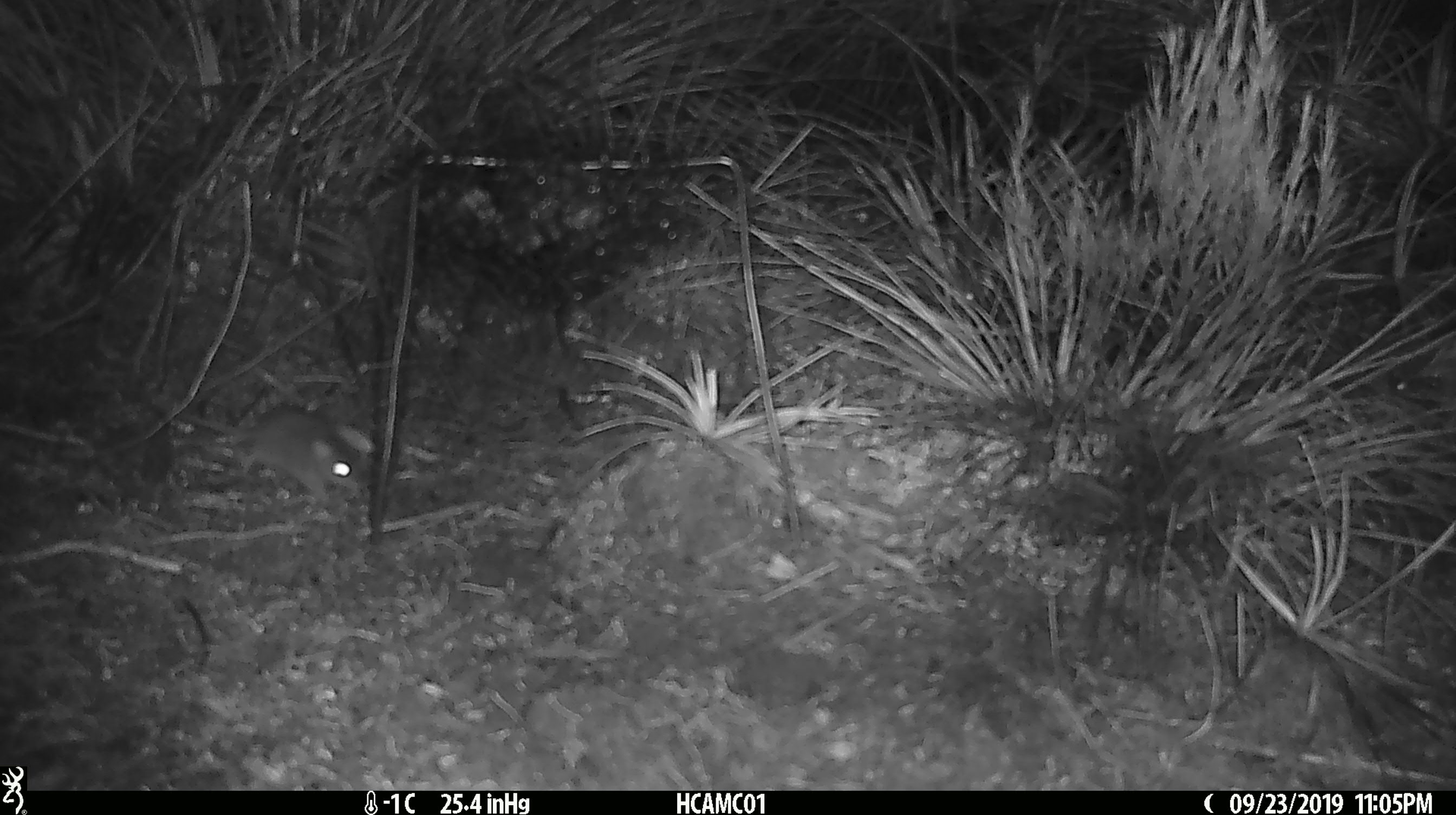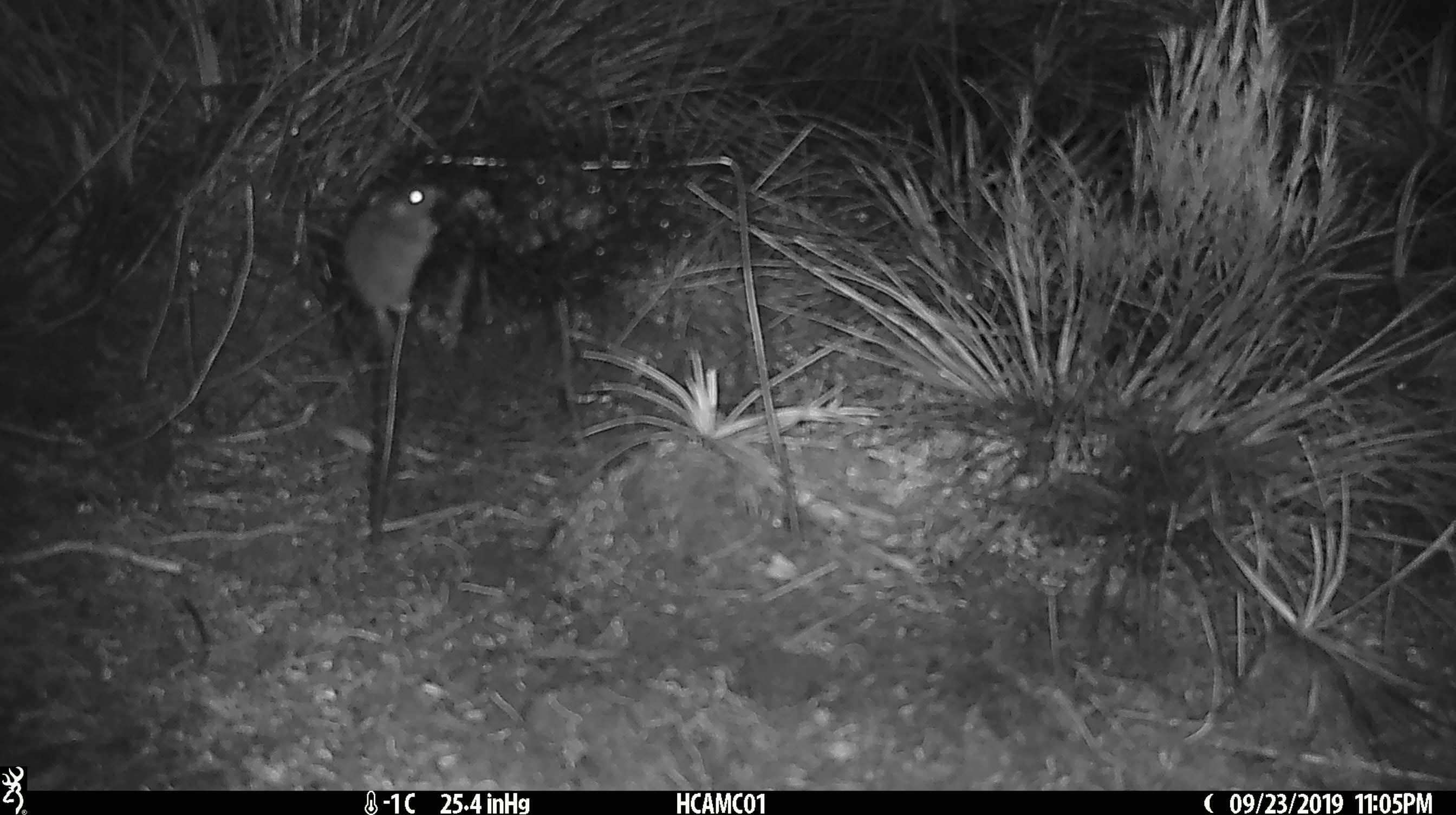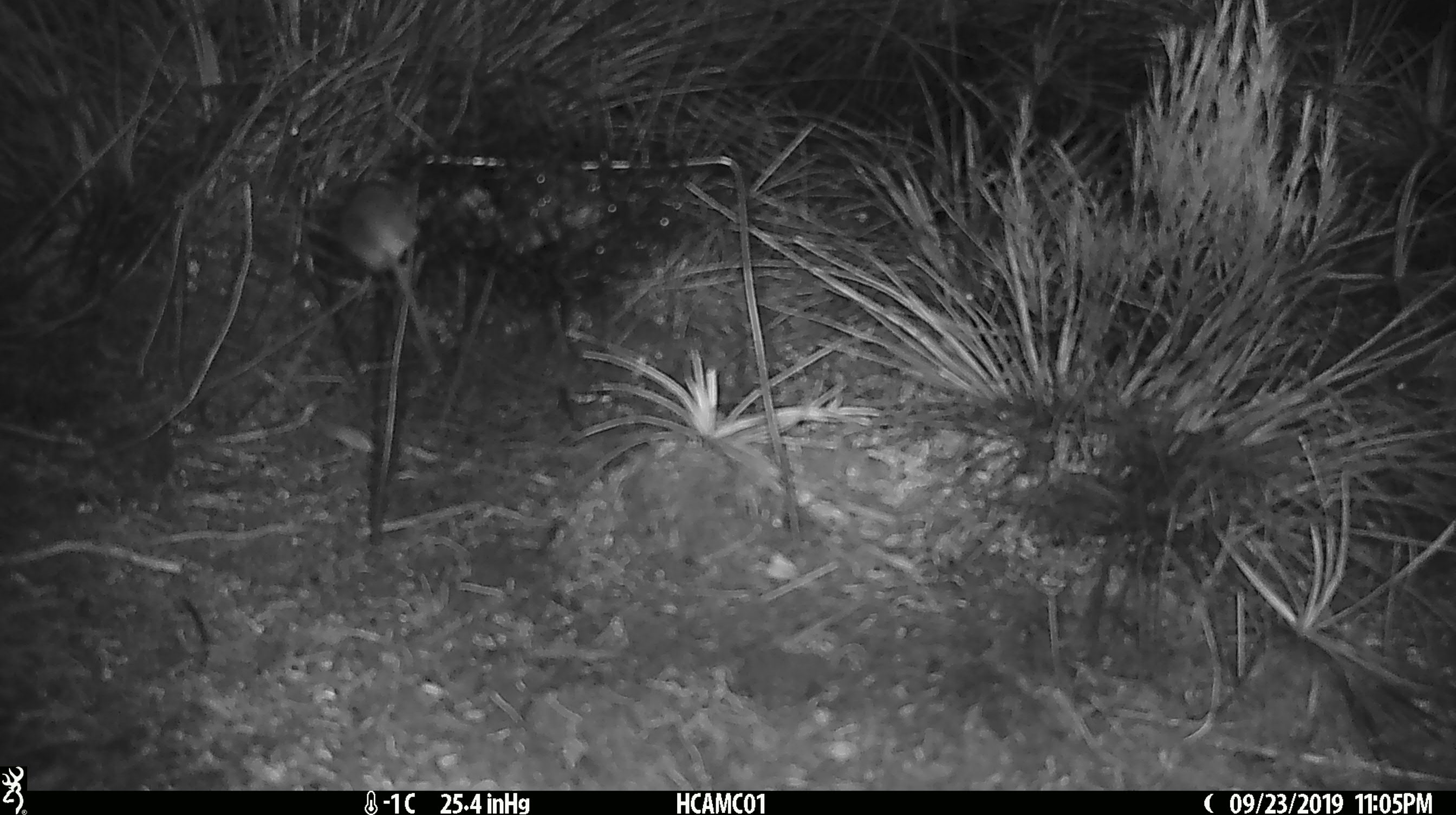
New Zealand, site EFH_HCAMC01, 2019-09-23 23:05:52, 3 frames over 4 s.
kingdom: Animalia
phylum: Chordata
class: Mammalia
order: Rodentia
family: Muridae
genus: Mus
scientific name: Mus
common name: mouse